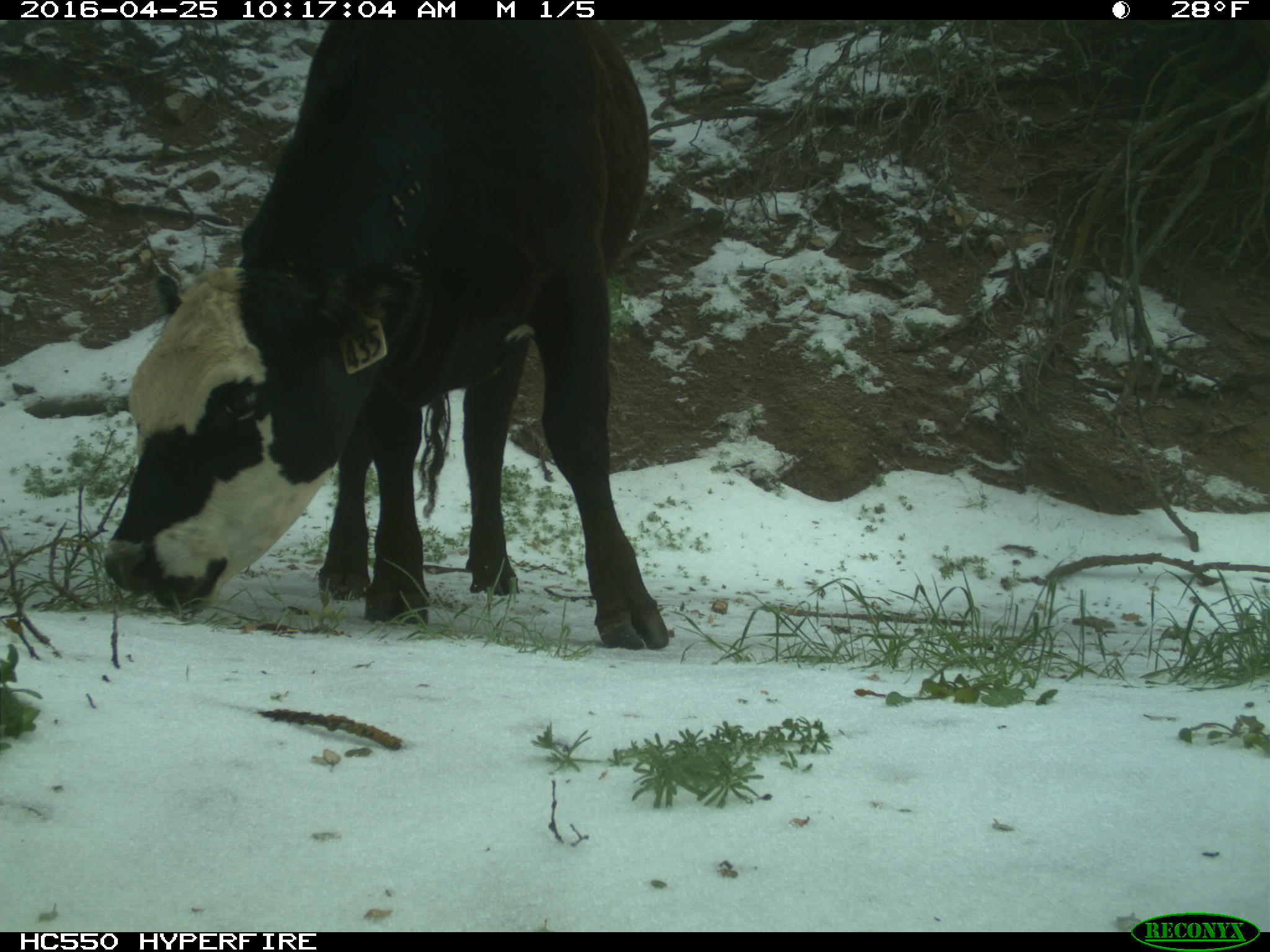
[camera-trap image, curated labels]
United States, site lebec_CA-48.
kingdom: Animalia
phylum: Chordata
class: Mammalia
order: Artiodactyla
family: Bovidae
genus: Bos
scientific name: Bos taurus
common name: domestic cow